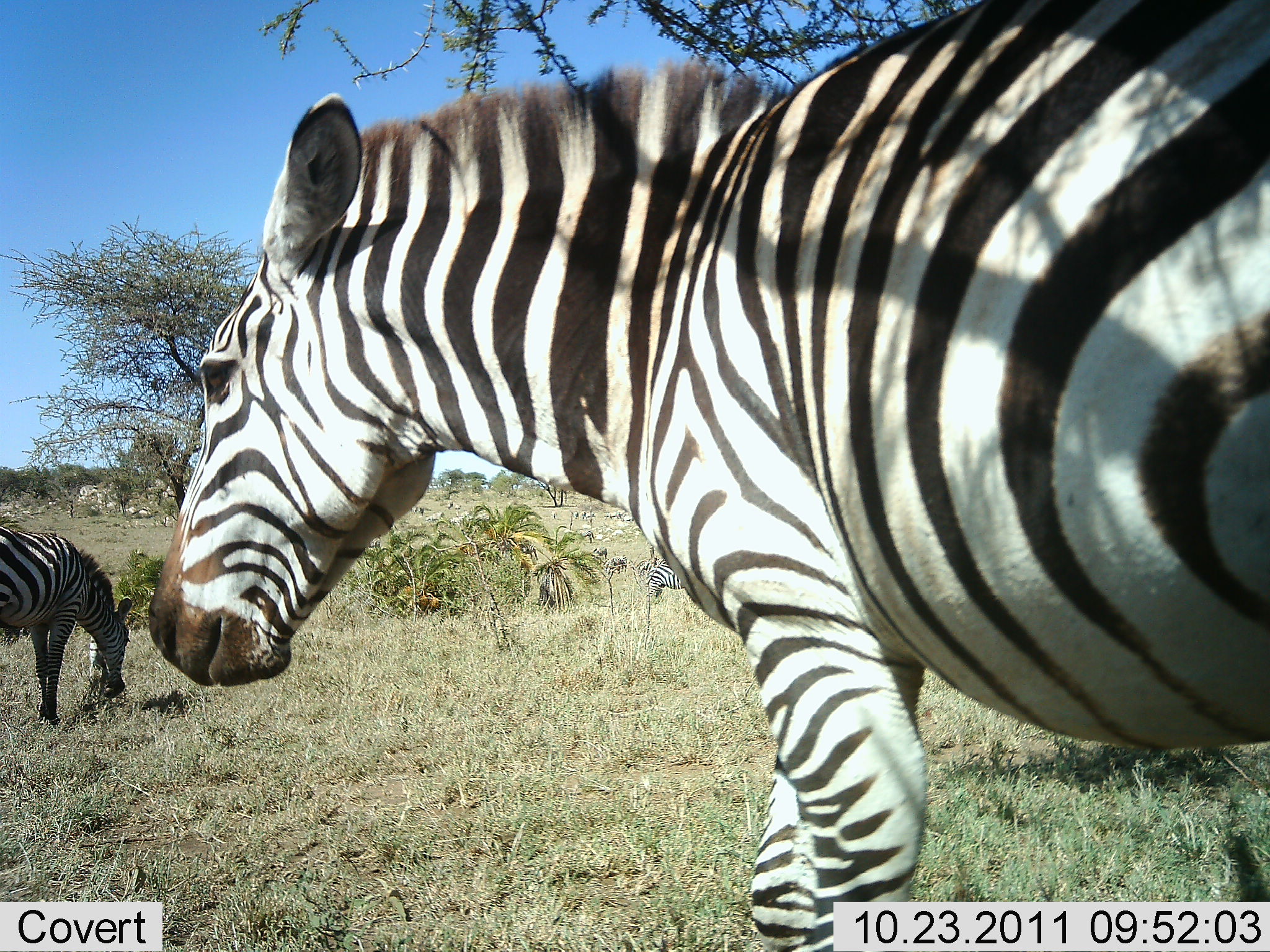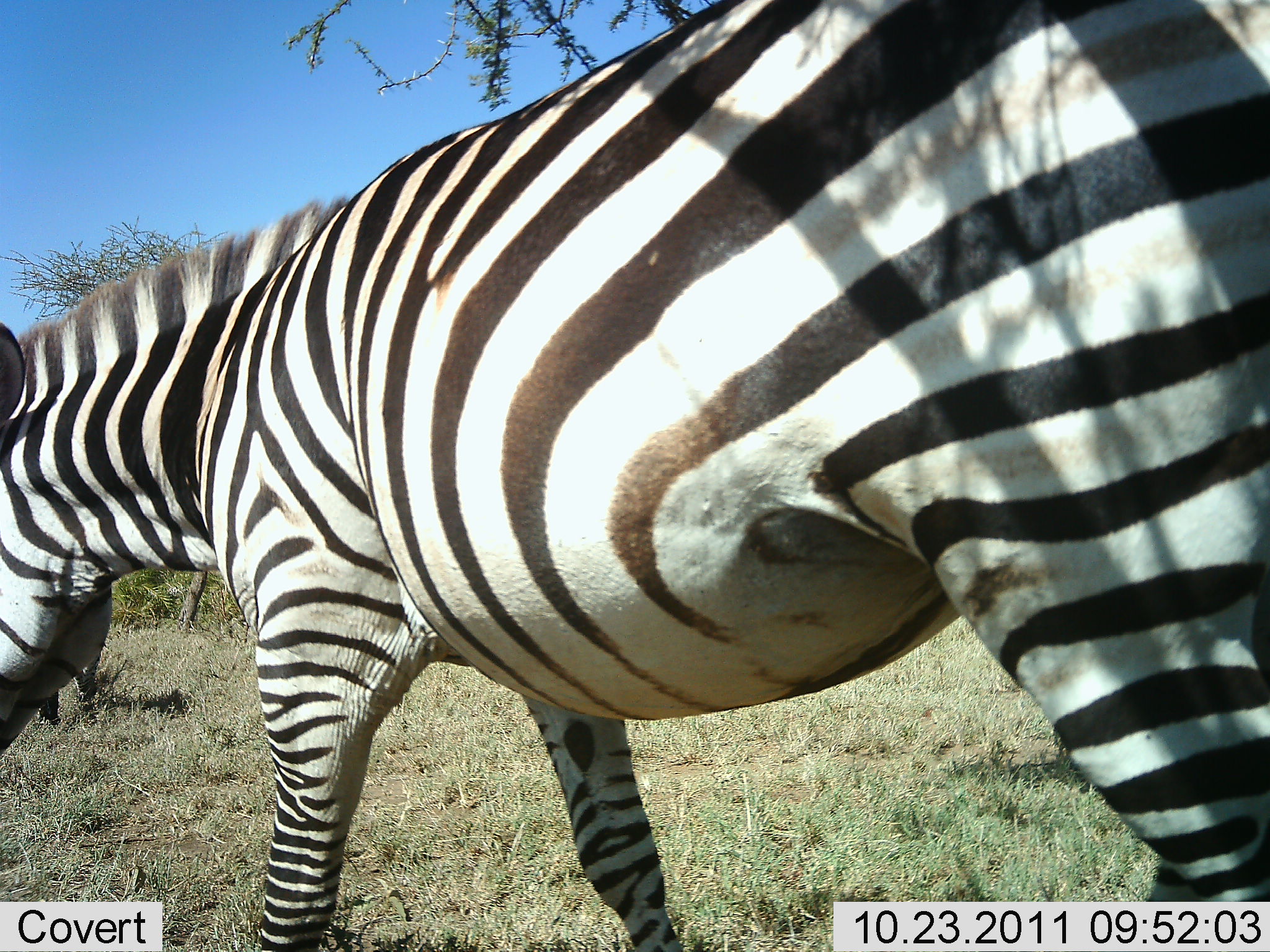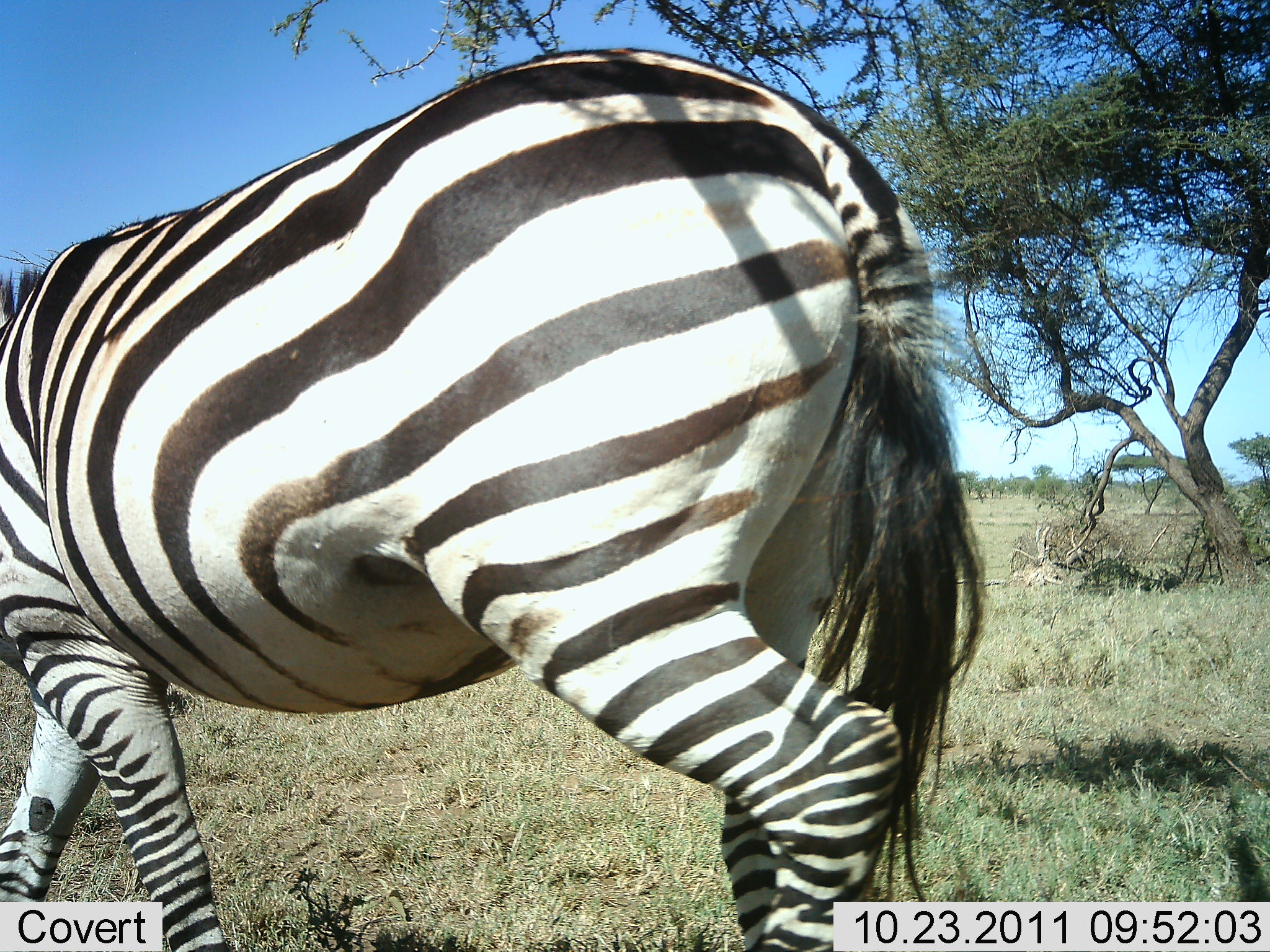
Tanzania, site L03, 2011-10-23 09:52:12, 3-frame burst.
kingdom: Animalia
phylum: Chordata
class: Mammalia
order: Perissodactyla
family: Equidae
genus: Equus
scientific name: Equus quagga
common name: plains zebra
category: zebra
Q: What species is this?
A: Zebra (plains zebra) (Equus quagga).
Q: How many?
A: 2.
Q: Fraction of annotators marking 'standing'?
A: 17%.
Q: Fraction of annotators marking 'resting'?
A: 0%.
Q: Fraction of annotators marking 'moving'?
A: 100%.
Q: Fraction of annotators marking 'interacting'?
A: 0%.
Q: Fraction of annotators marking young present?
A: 0%.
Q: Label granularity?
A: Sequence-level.